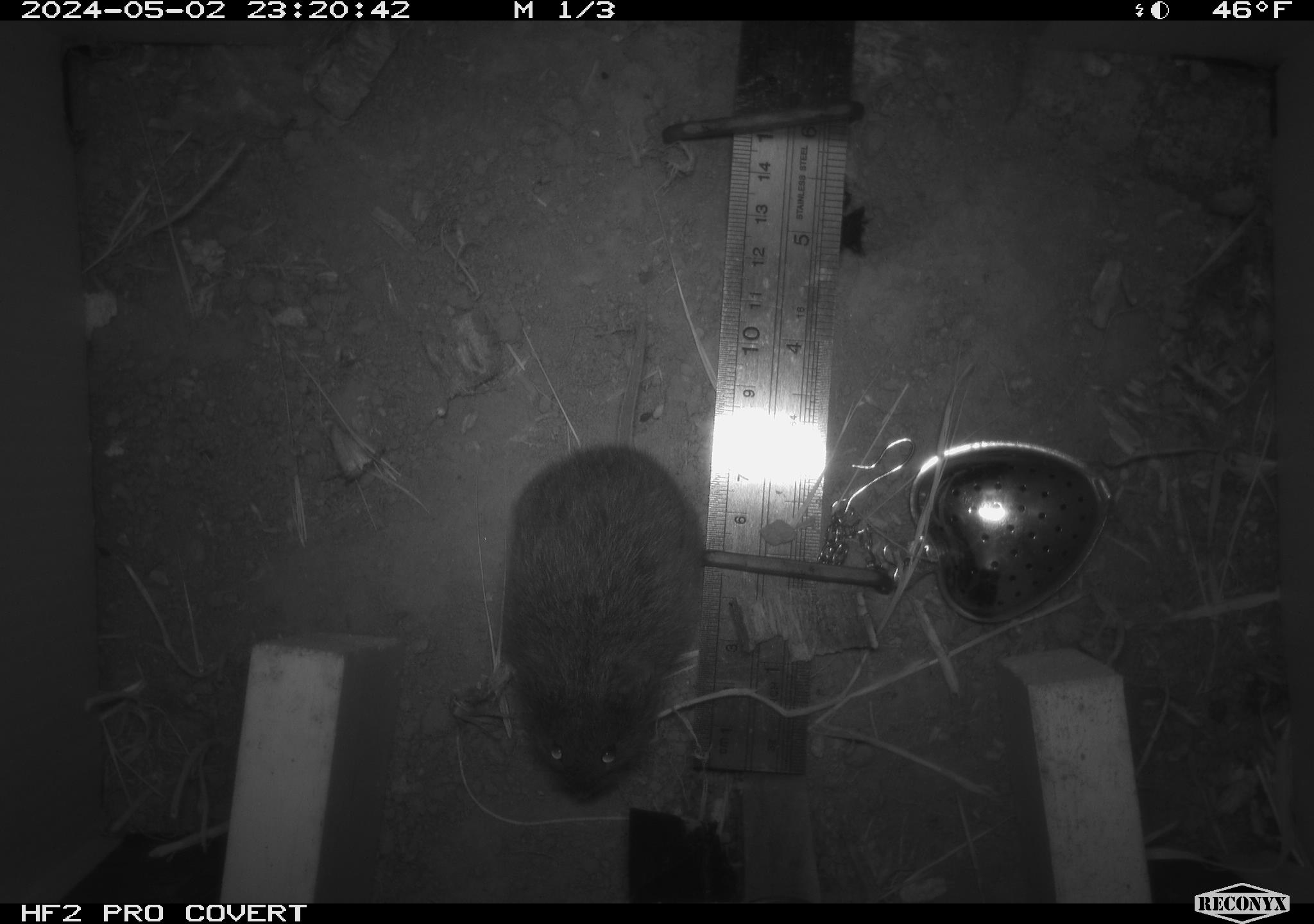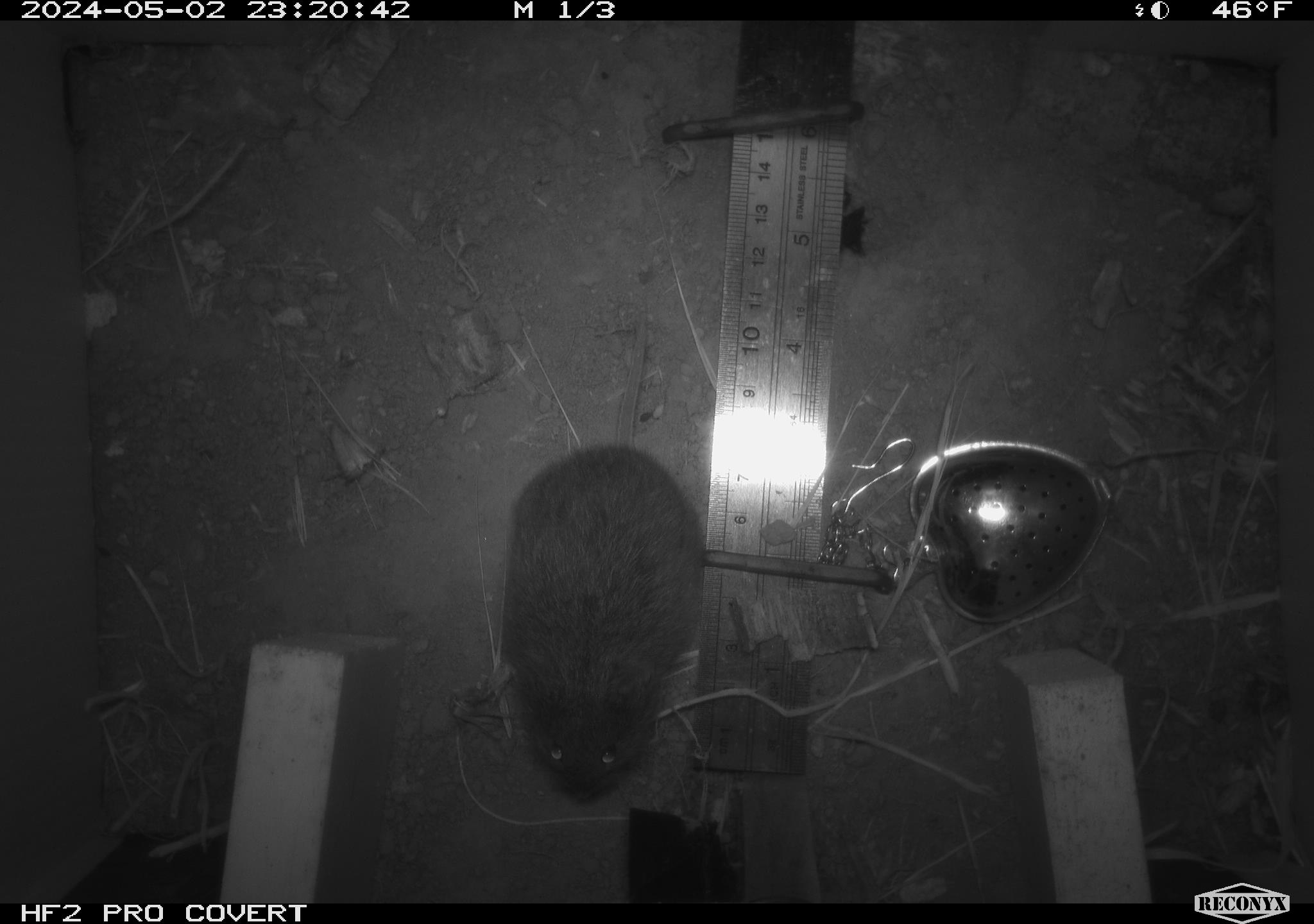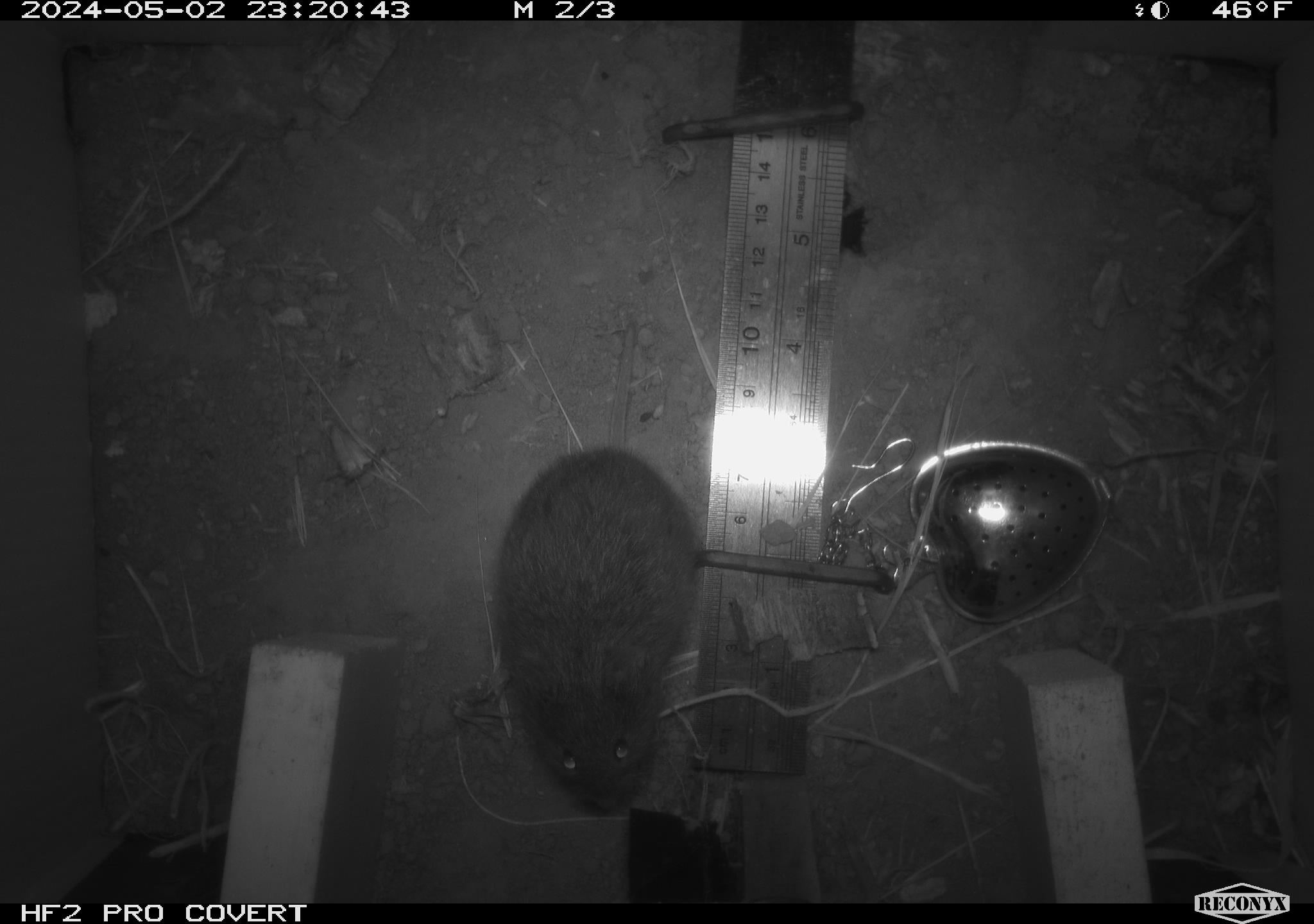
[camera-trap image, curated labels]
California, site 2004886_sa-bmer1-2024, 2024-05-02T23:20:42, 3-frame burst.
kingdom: Animalia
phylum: Chordata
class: Mammalia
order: Rodentia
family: Cricetidae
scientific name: Arvicolinae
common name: voles, lemmings, and muskrats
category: arvicolinae subfamily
Arvicolinae subfamily (voles, lemmings, and muskrats) (Arvicolinae).